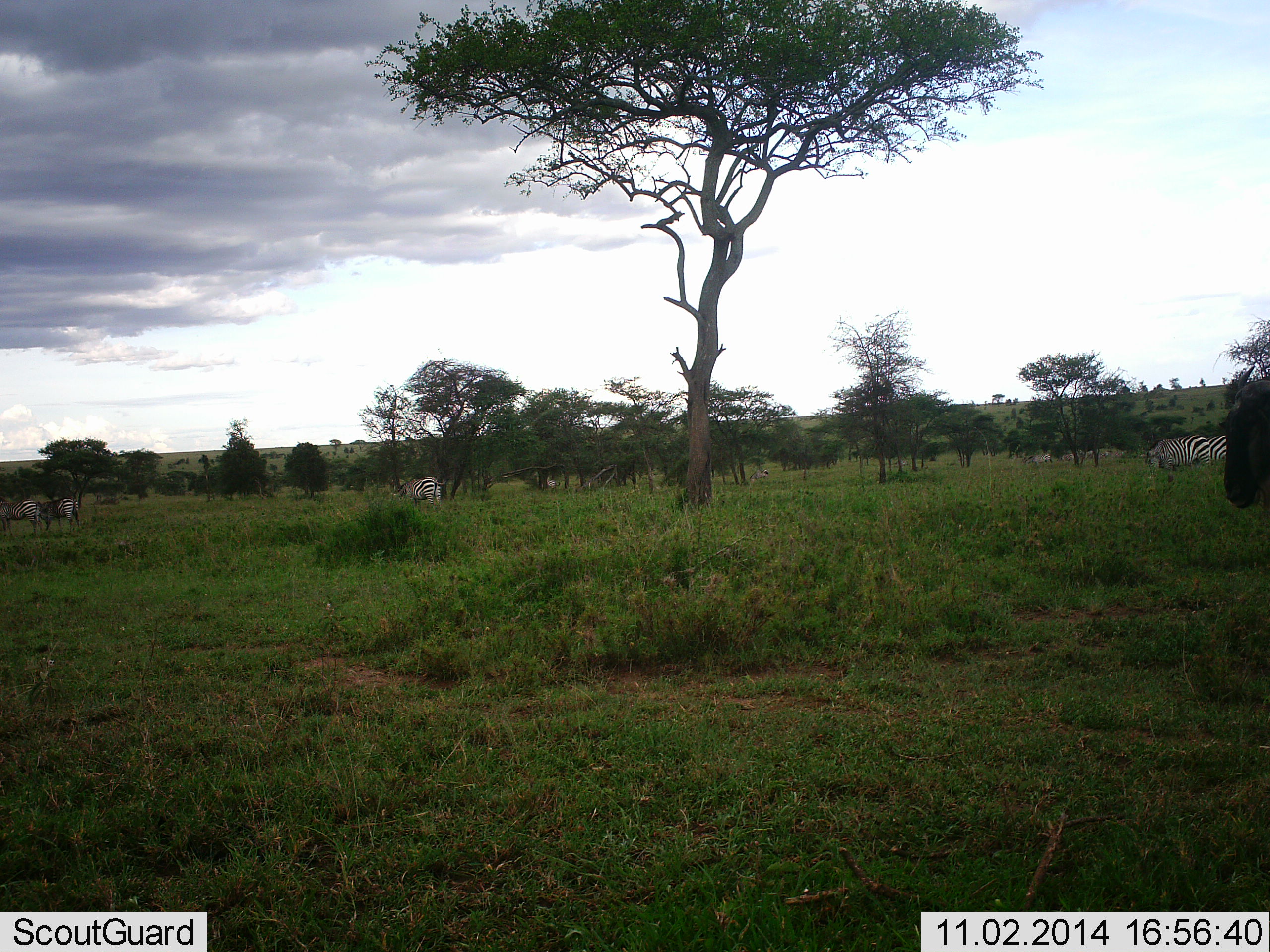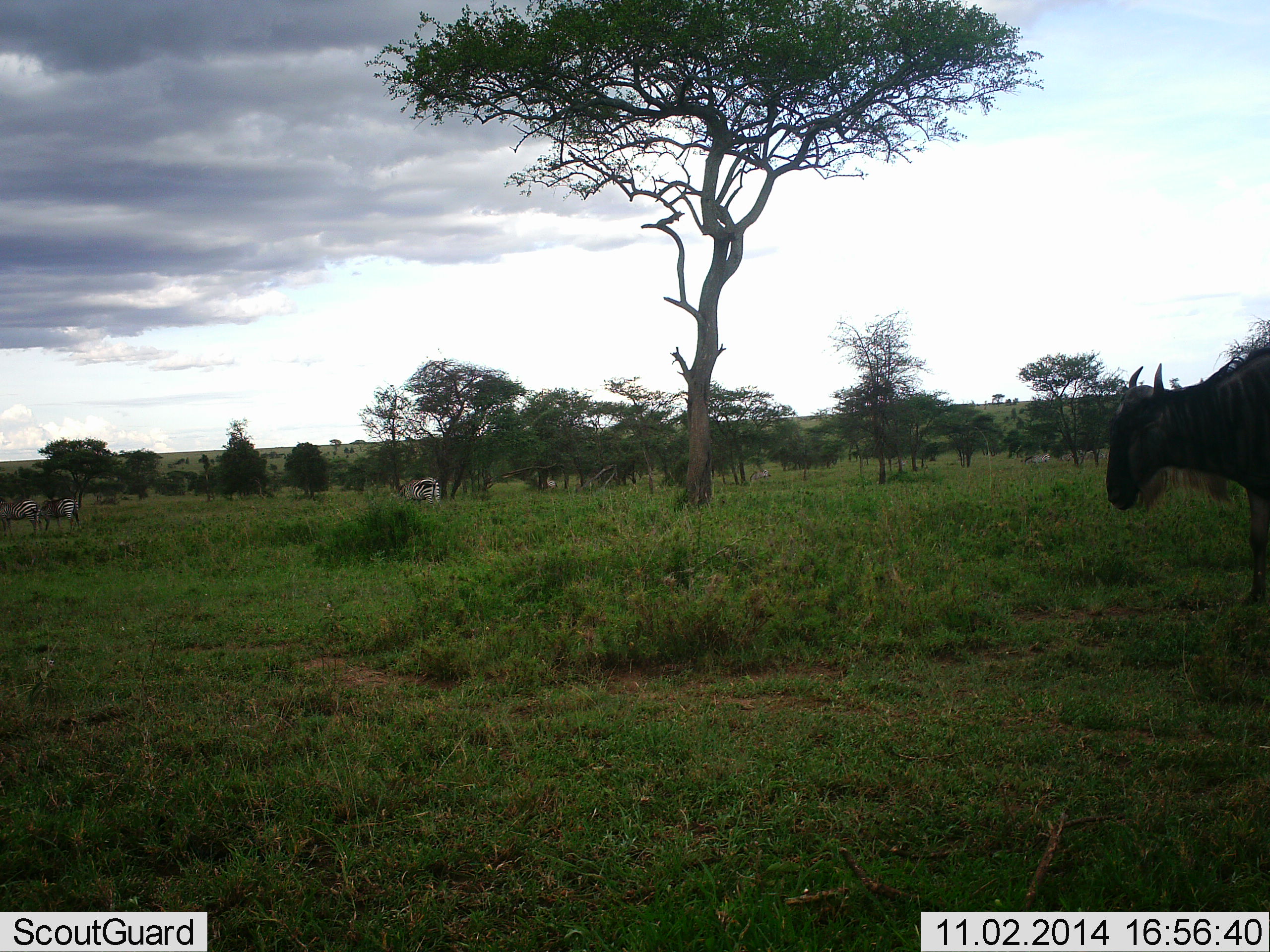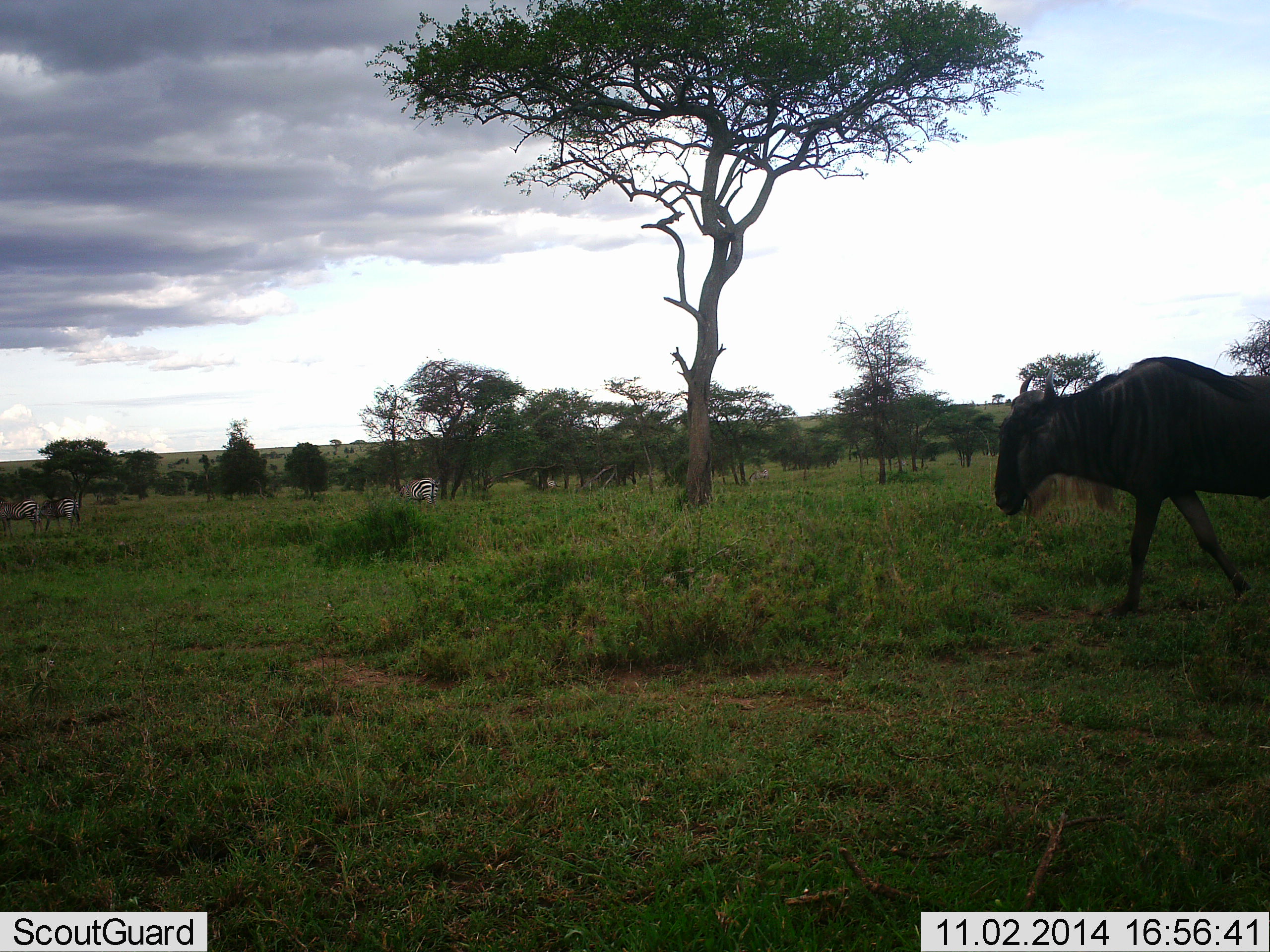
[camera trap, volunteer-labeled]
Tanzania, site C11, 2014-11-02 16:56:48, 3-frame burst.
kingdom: Animalia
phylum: Chordata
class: Mammalia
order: Artiodactyla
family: Bovidae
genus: Connochaetes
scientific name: Connochaetes taurinus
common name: blue wildebeest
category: wildebeest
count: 1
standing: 7%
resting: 0%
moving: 93%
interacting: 0%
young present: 0%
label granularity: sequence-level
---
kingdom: Animalia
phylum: Chordata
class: Mammalia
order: Perissodactyla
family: Equidae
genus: Equus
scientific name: Equus quagga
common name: plains zebra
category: zebra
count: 5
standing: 80%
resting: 0%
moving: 10%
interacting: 0%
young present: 0%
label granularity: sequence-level